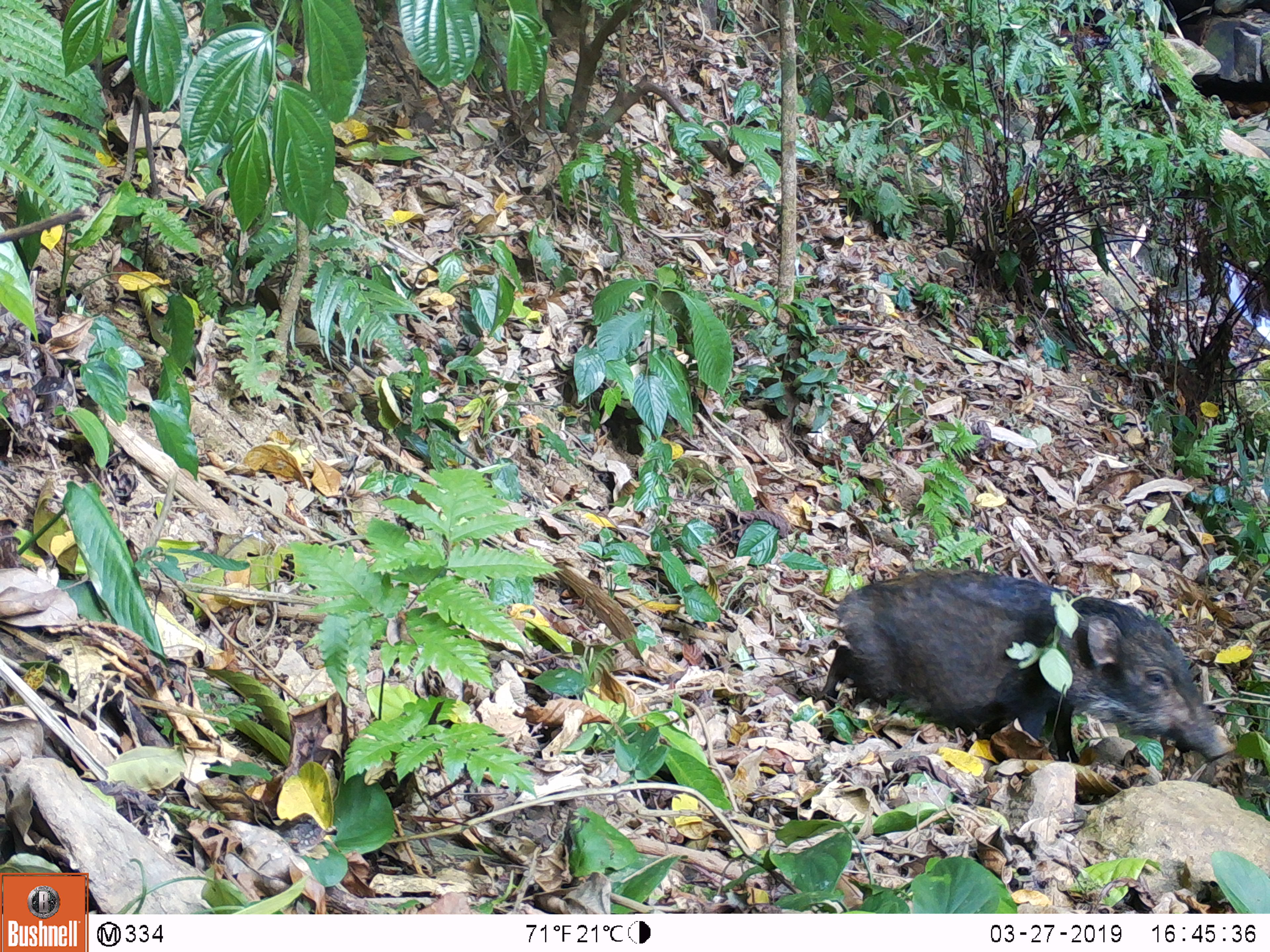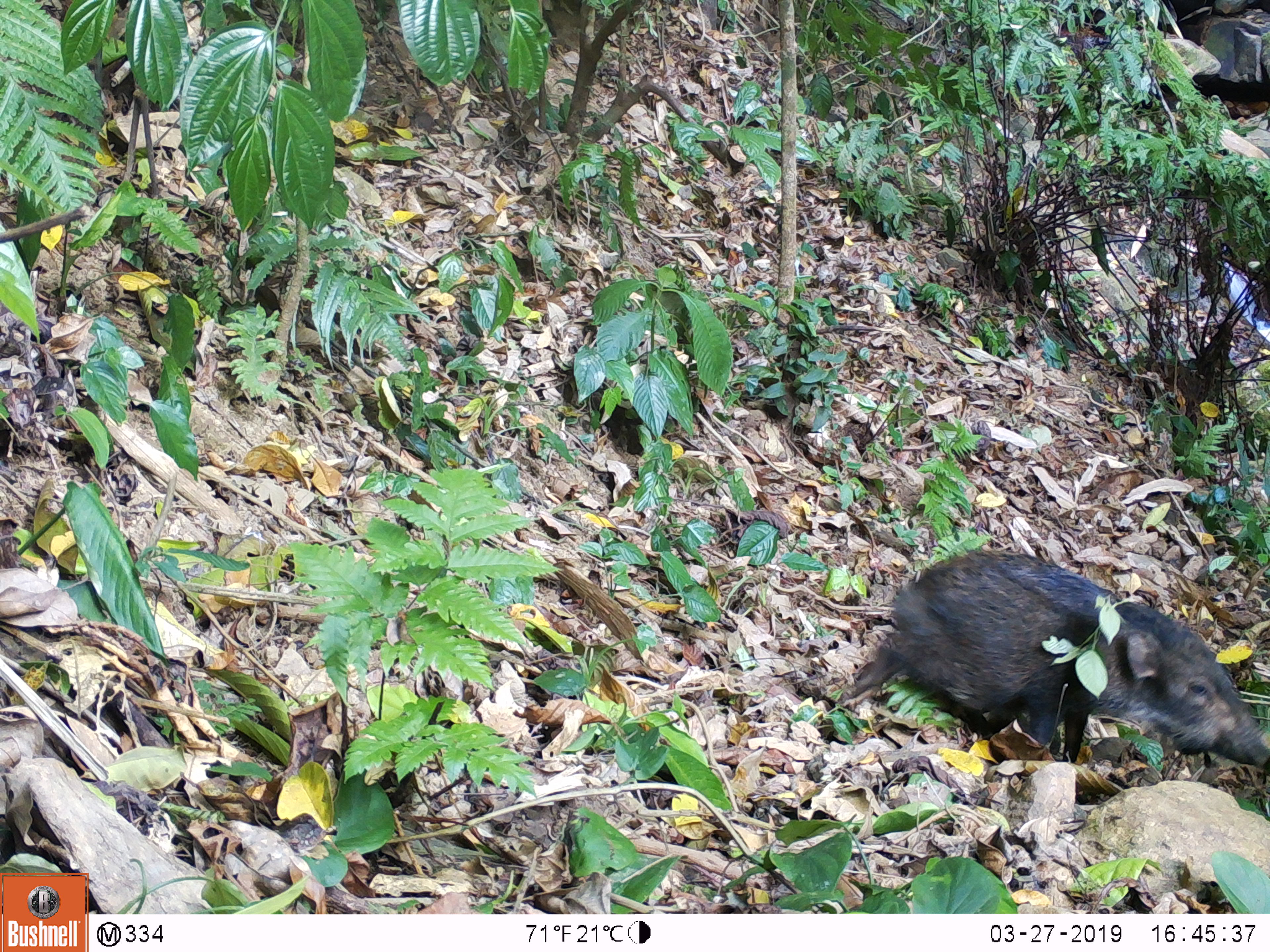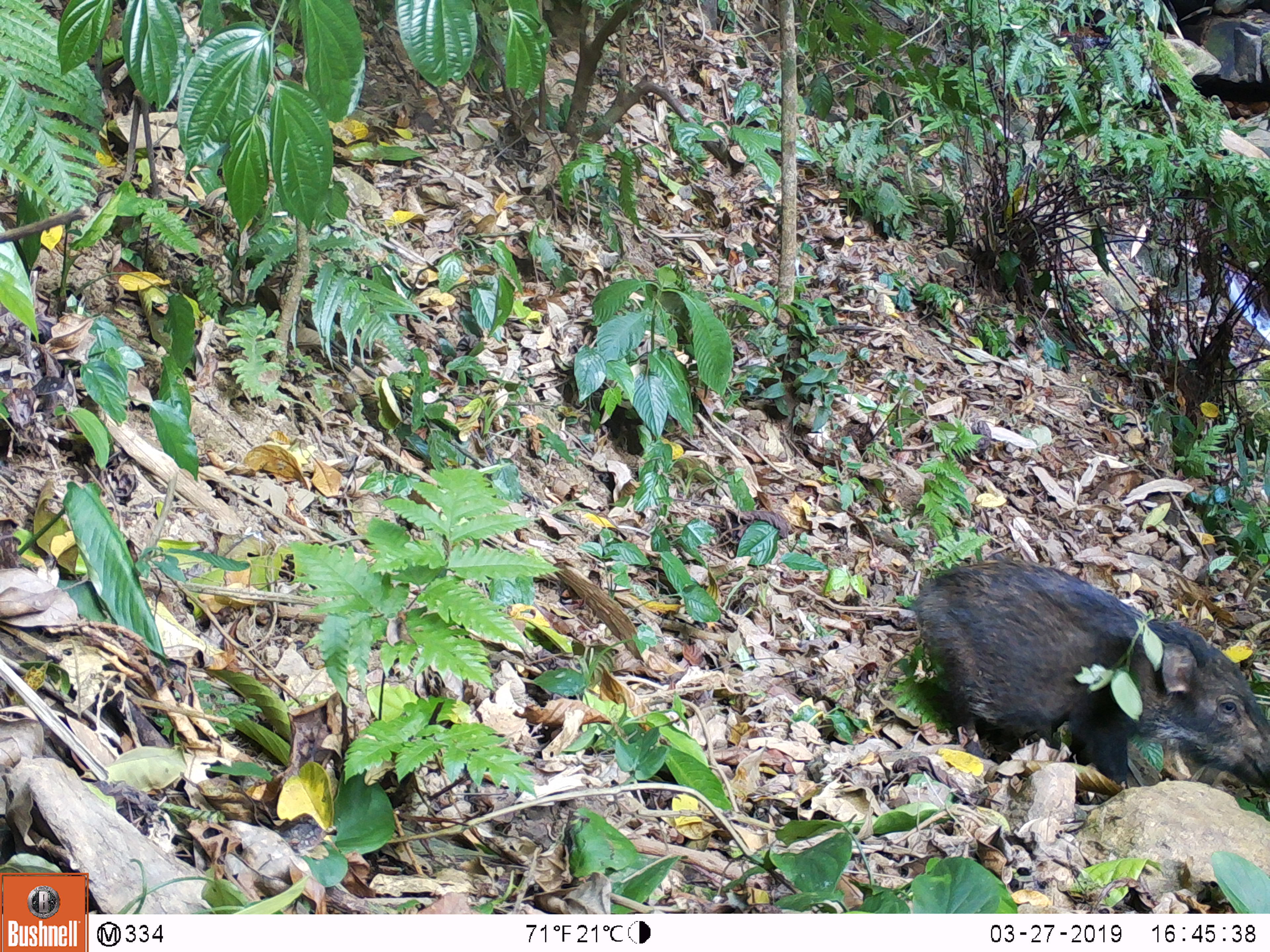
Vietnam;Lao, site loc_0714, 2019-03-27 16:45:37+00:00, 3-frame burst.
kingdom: Animalia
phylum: Chordata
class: Mammalia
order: Artiodactyla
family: Suidae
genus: Sus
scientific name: Sus scrofa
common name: eurasian wild pig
Eurasian wild pig (Sus scrofa). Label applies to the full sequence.